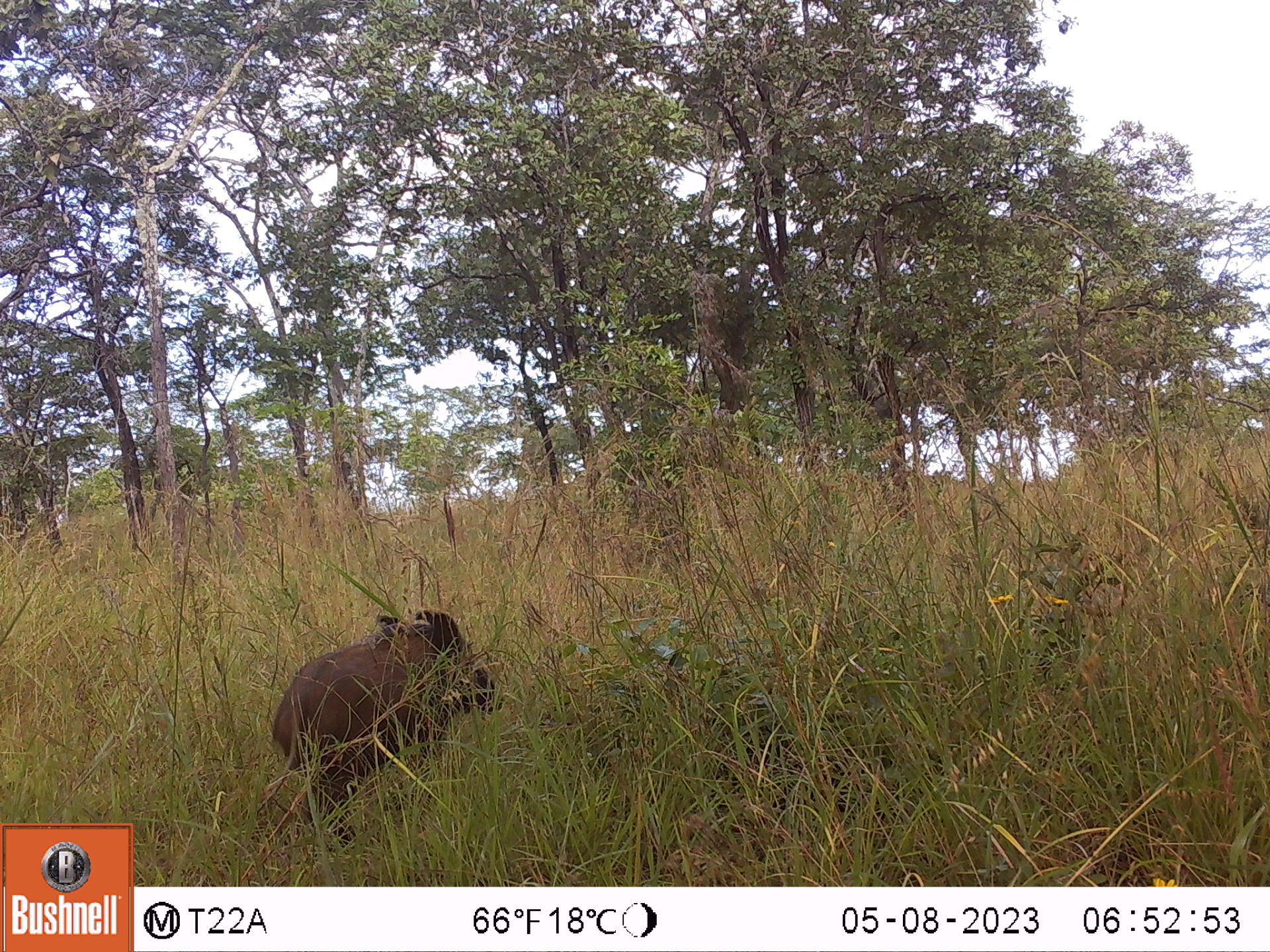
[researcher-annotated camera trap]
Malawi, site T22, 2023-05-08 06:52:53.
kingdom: Animalia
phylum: Chordata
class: Mammalia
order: Artiodactyla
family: Suidae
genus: Potamochoerus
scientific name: Potamochoerus larvatus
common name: bushpig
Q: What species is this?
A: Bushpig (Potamochoerus larvatus).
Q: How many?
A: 1.